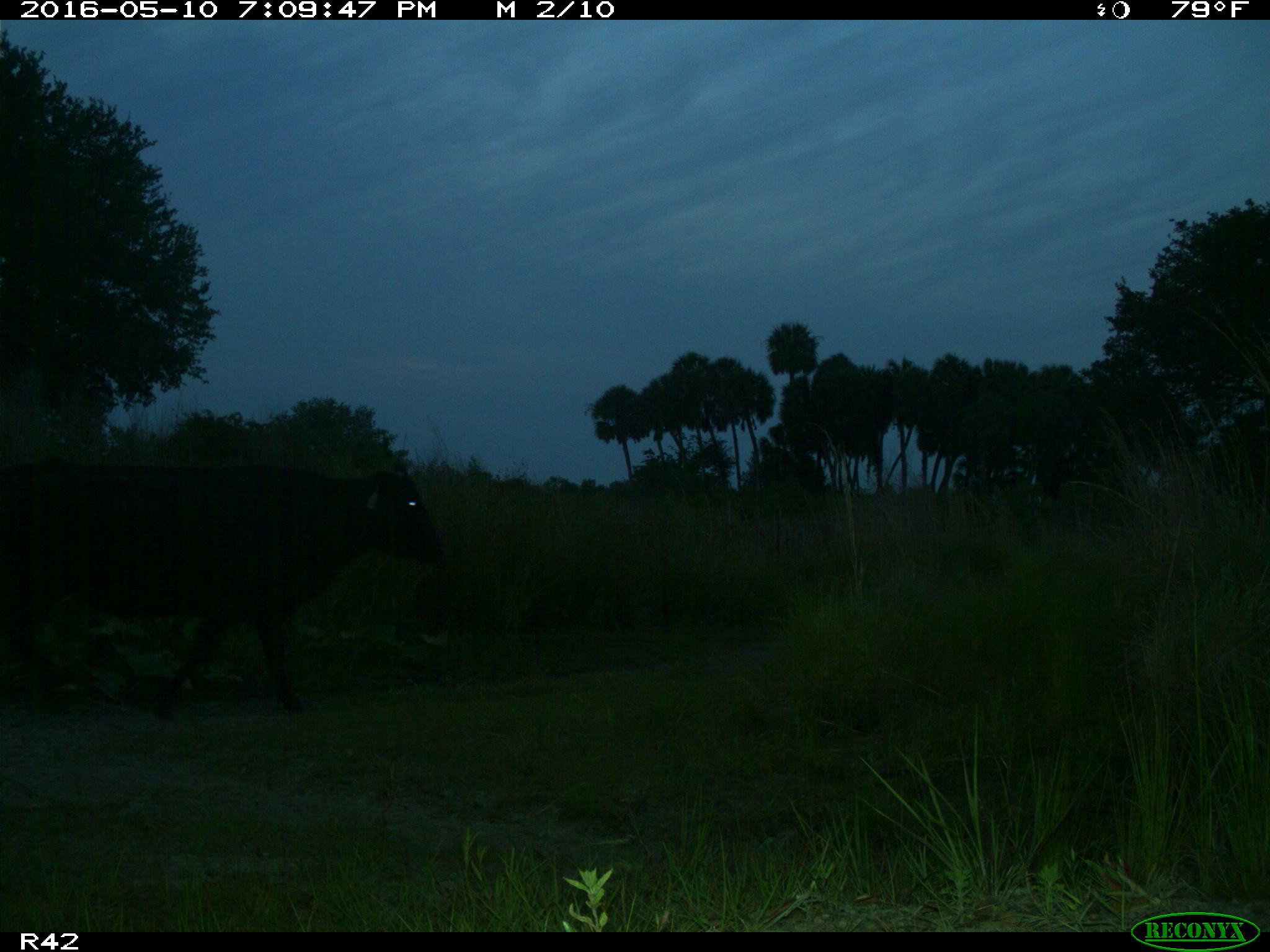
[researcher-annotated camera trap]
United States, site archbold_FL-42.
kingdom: Animalia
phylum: Chordata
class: Mammalia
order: Artiodactyla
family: Bovidae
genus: Bos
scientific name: Bos taurus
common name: domestic cow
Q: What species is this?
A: Bos taurus (domestic cow).